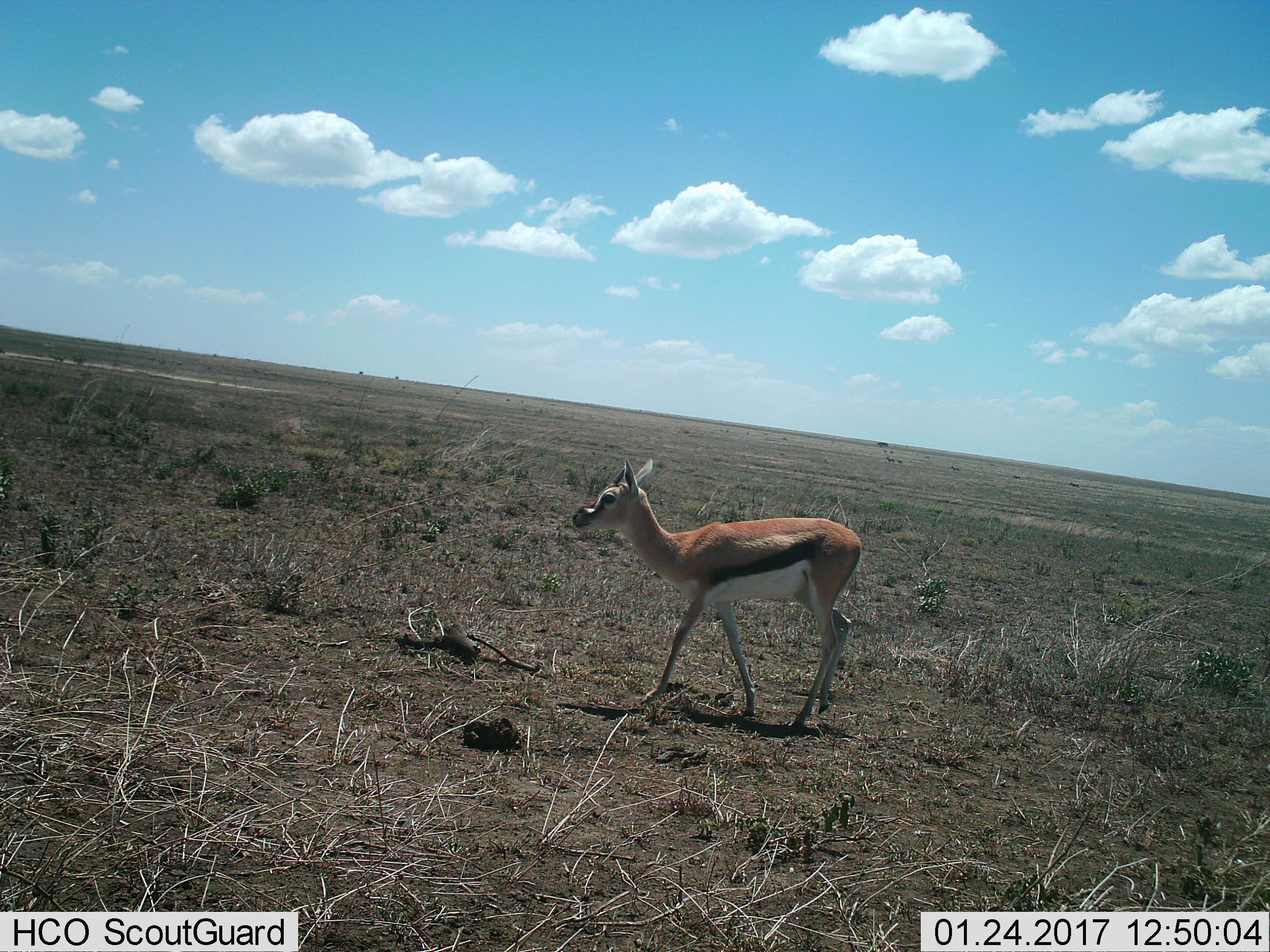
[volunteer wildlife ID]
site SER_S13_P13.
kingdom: Animalia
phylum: Chordata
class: Mammalia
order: Artiodactyla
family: Bovidae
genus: Eudorcas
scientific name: Eudorcas thomsonii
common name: thomson's gazelle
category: gazellethomsons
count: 1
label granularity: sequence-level